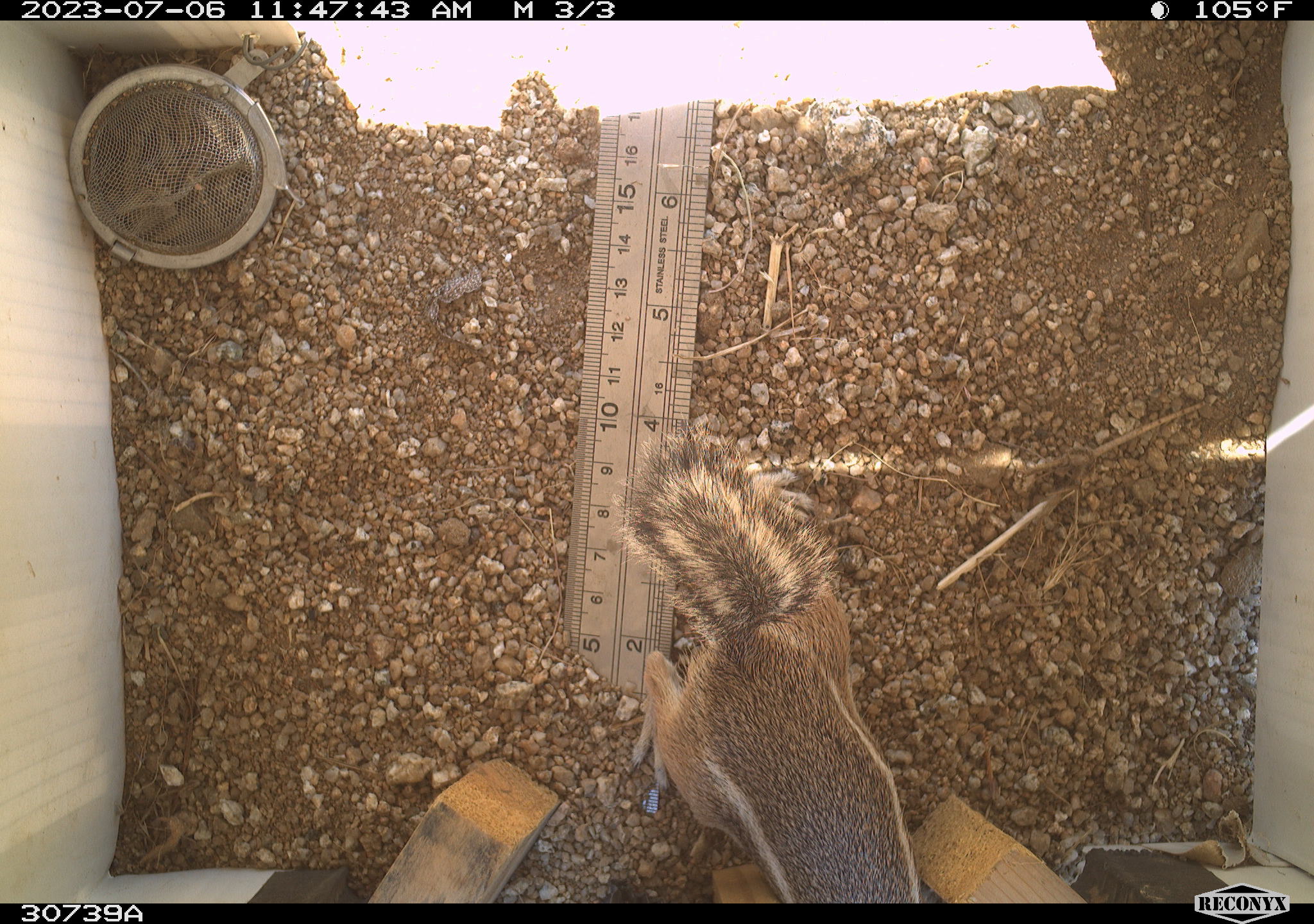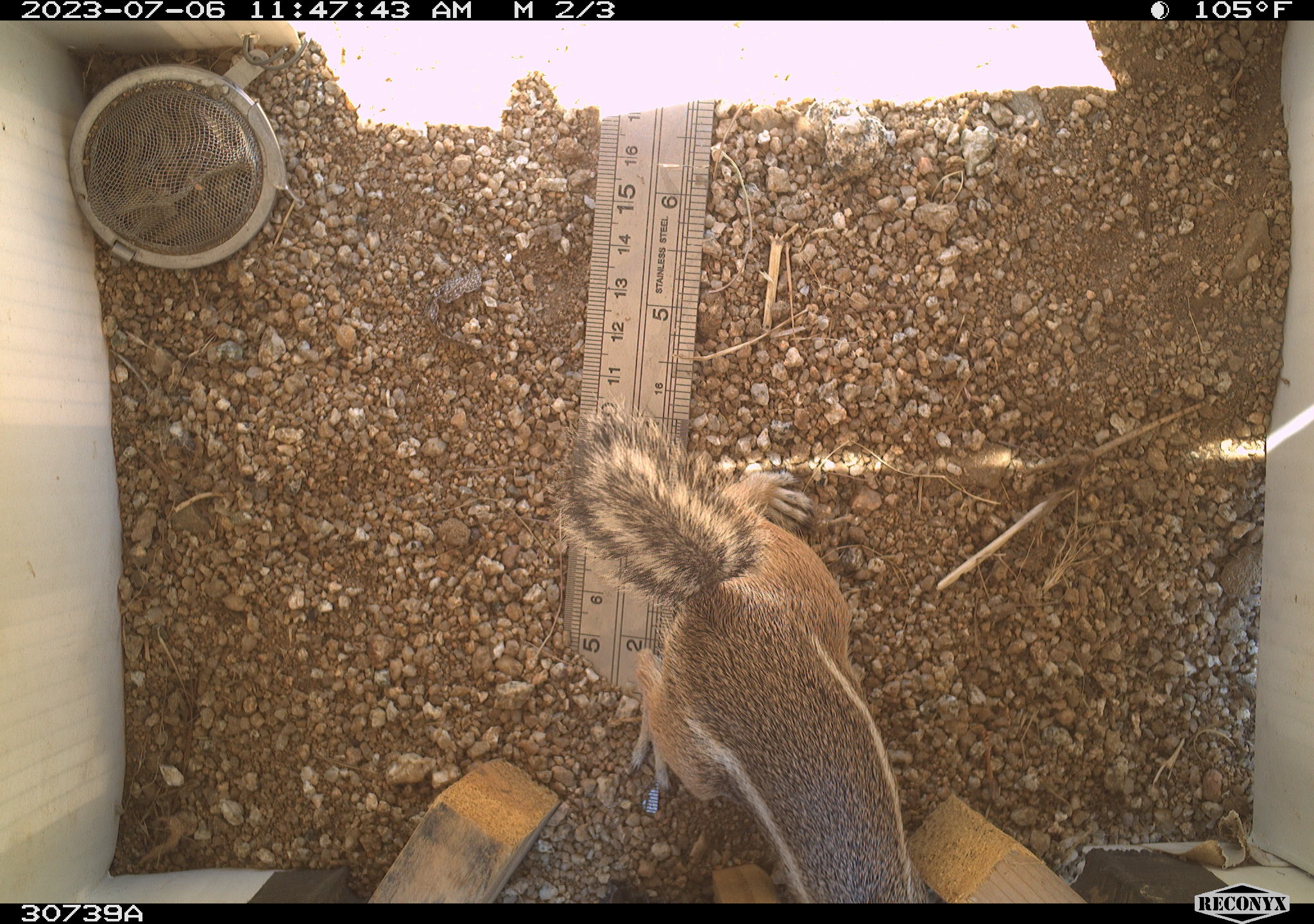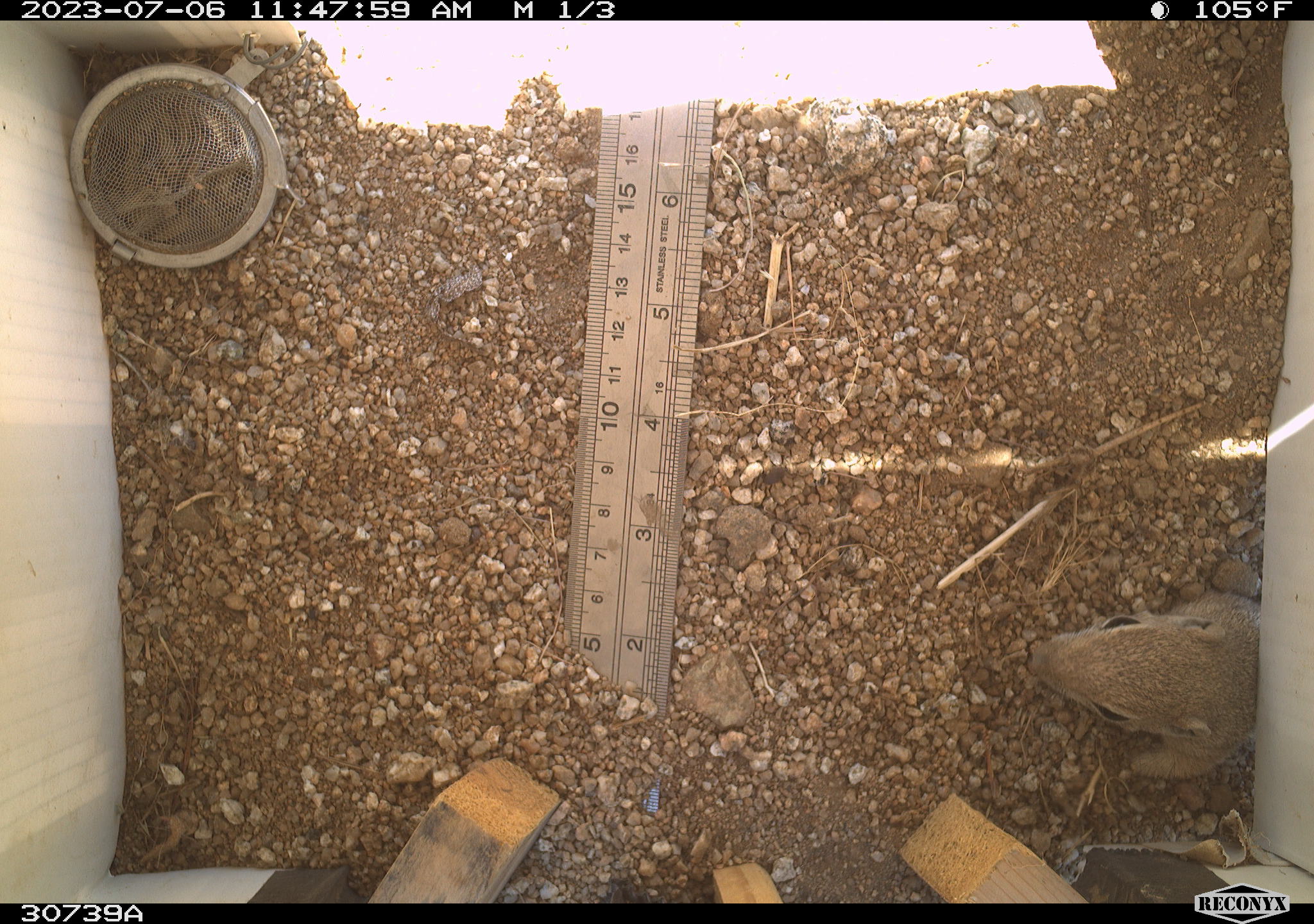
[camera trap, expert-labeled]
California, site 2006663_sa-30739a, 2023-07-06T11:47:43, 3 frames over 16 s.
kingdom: Animalia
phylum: Chordata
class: Mammalia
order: Rodentia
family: Sciuridae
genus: Ammospermophilus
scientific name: Ammospermophilus leucurus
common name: white-tailed antelope squirrel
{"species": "white-tailed antelope squirrel (Ammospermophilus leucurus)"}